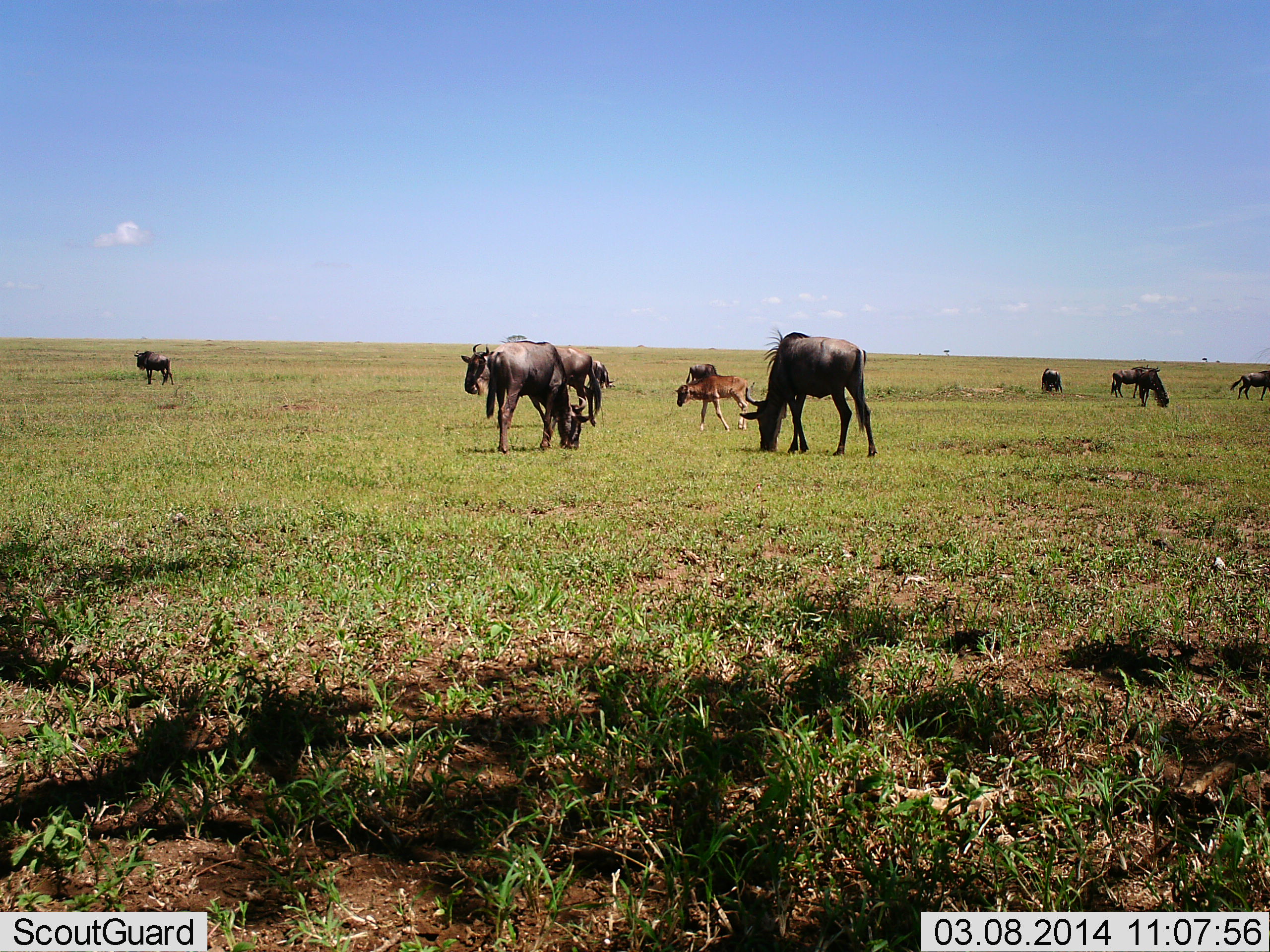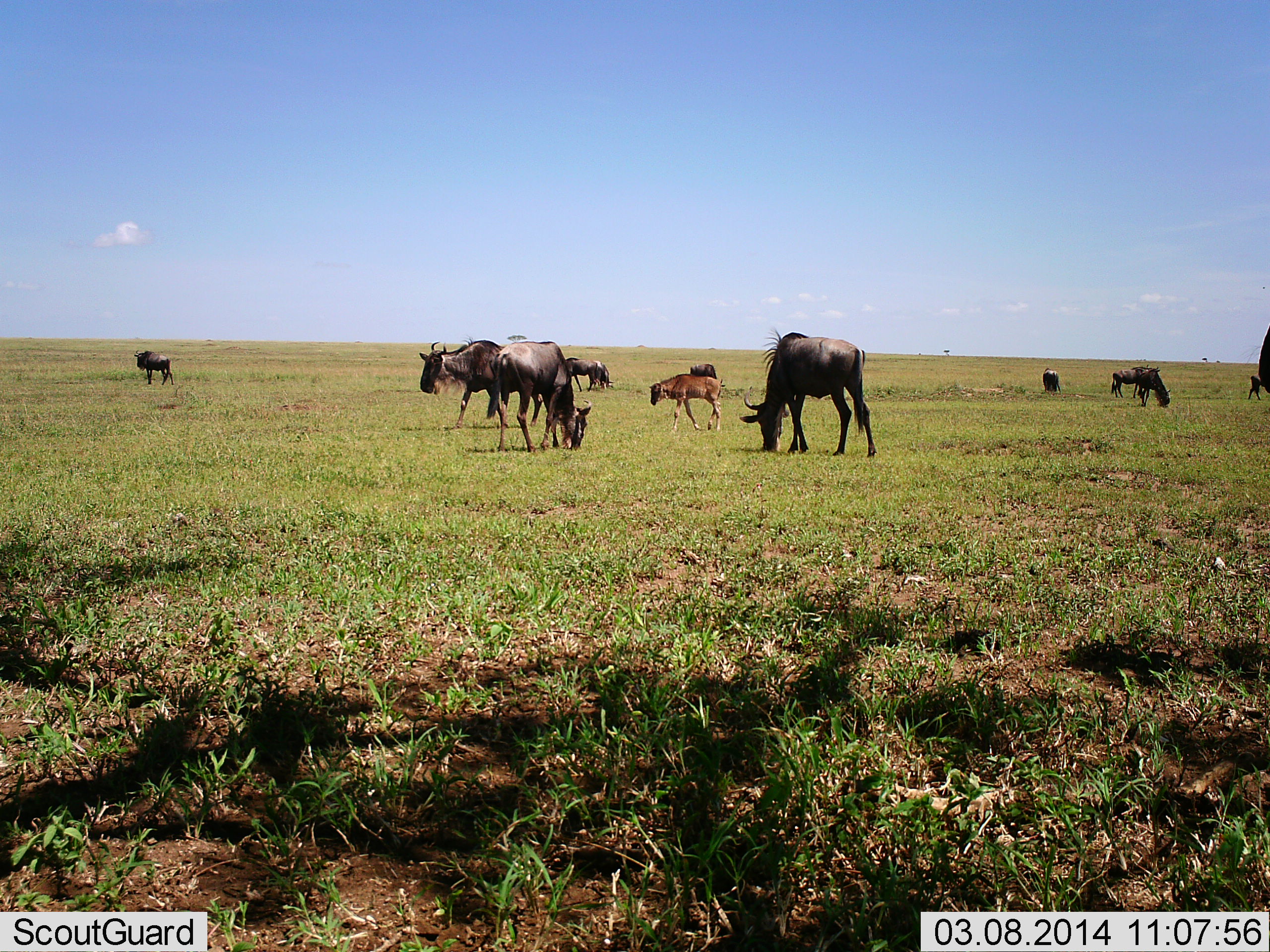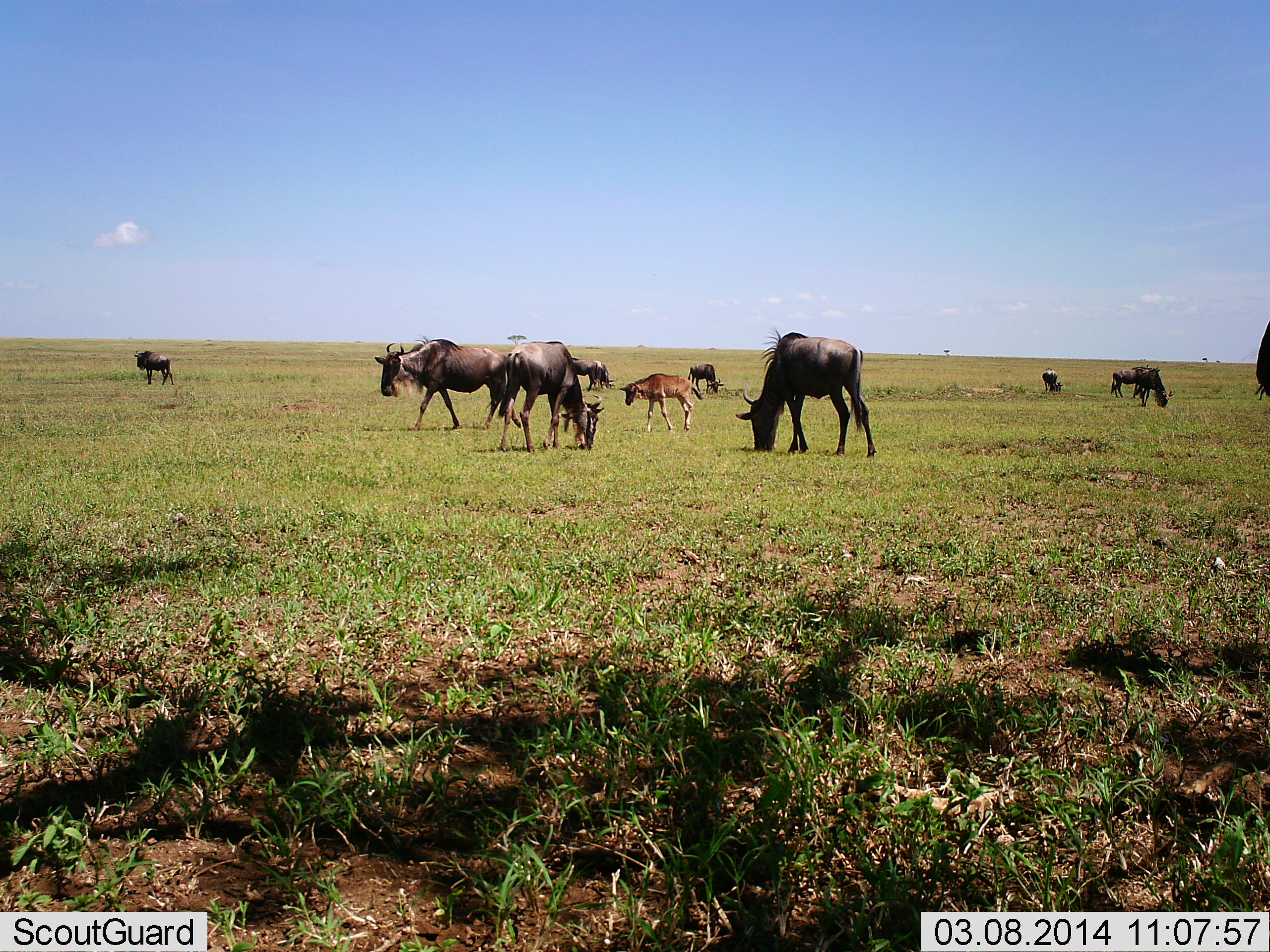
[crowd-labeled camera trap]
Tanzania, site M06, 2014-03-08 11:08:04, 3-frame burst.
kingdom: Animalia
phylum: Chordata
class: Mammalia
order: Artiodactyla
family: Bovidae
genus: Connochaetes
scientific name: Connochaetes taurinus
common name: blue wildebeest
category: wildebeest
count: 11-50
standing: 70%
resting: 0%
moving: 80%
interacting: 0%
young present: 80%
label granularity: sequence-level